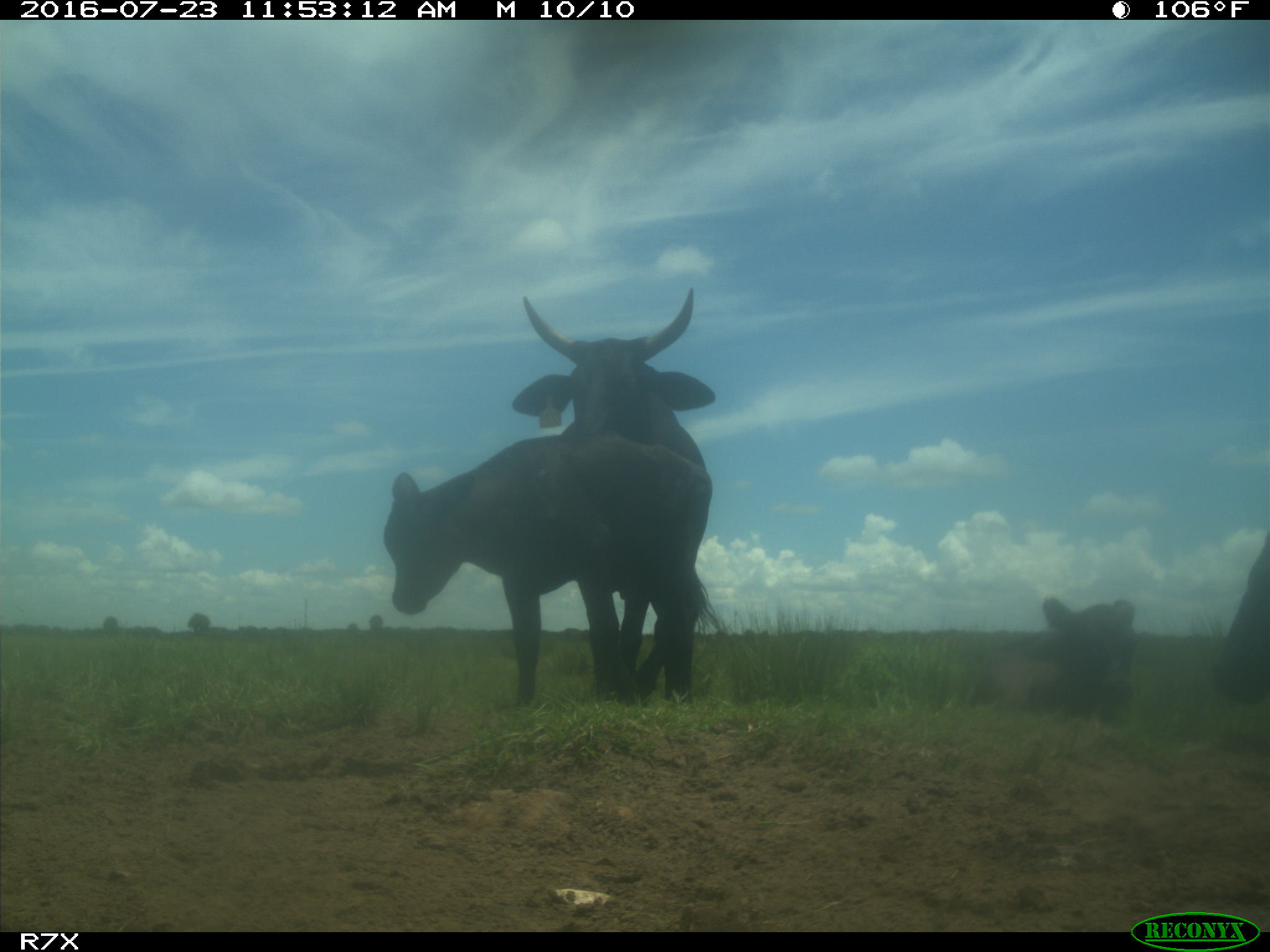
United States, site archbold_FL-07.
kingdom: Animalia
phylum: Chordata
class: Mammalia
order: Artiodactyla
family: Bovidae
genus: Bos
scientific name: Bos taurus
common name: domestic cow